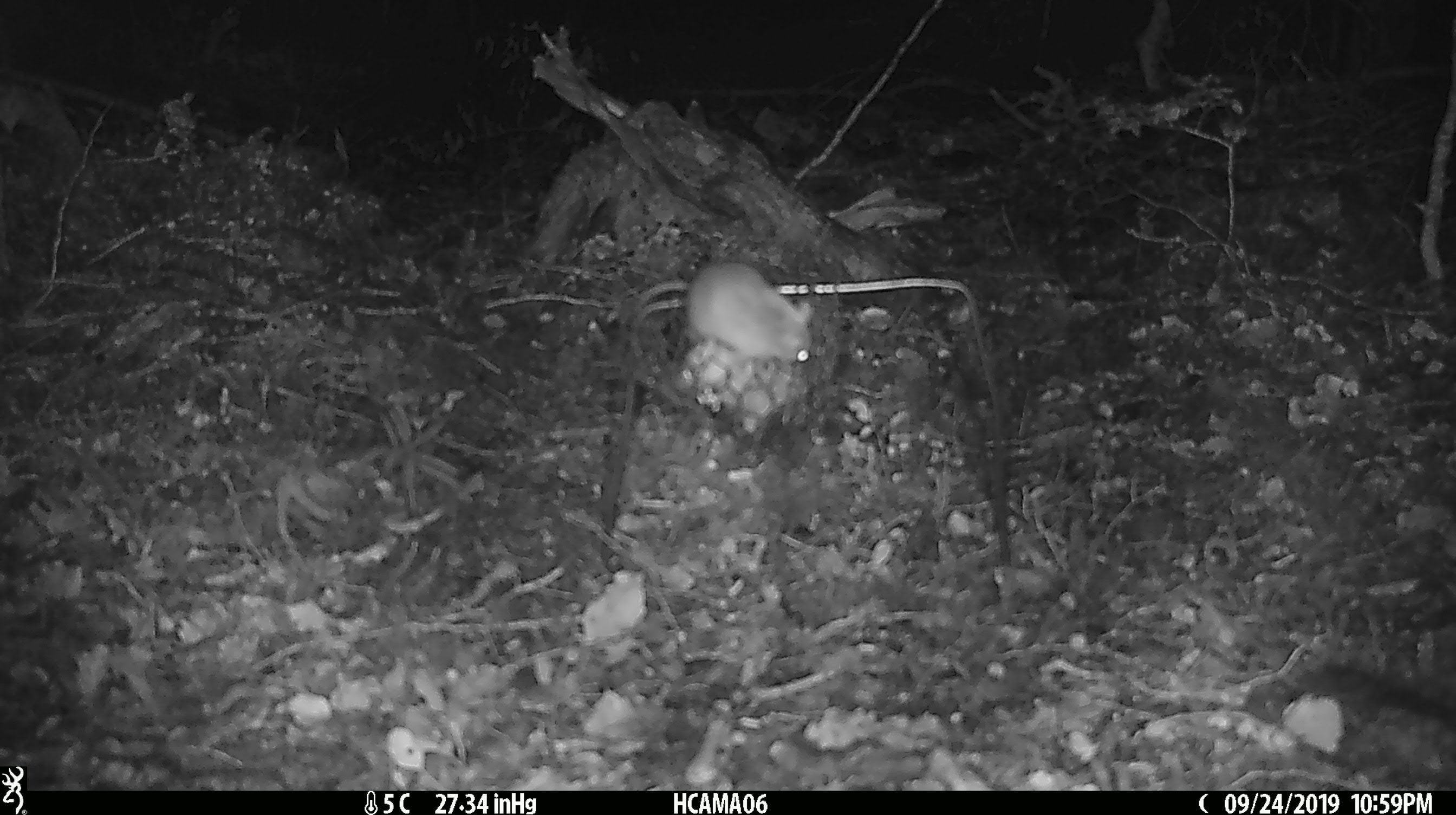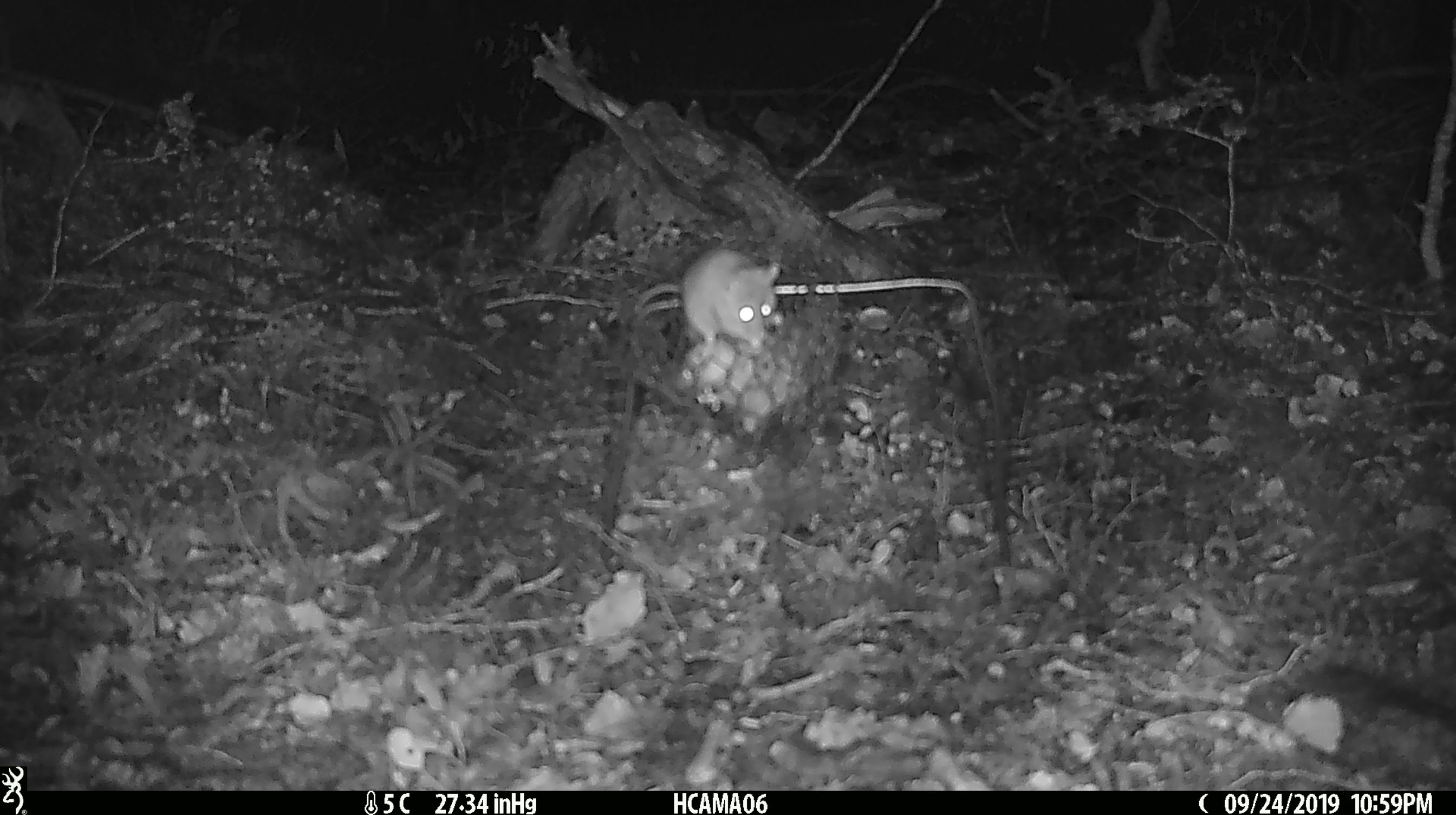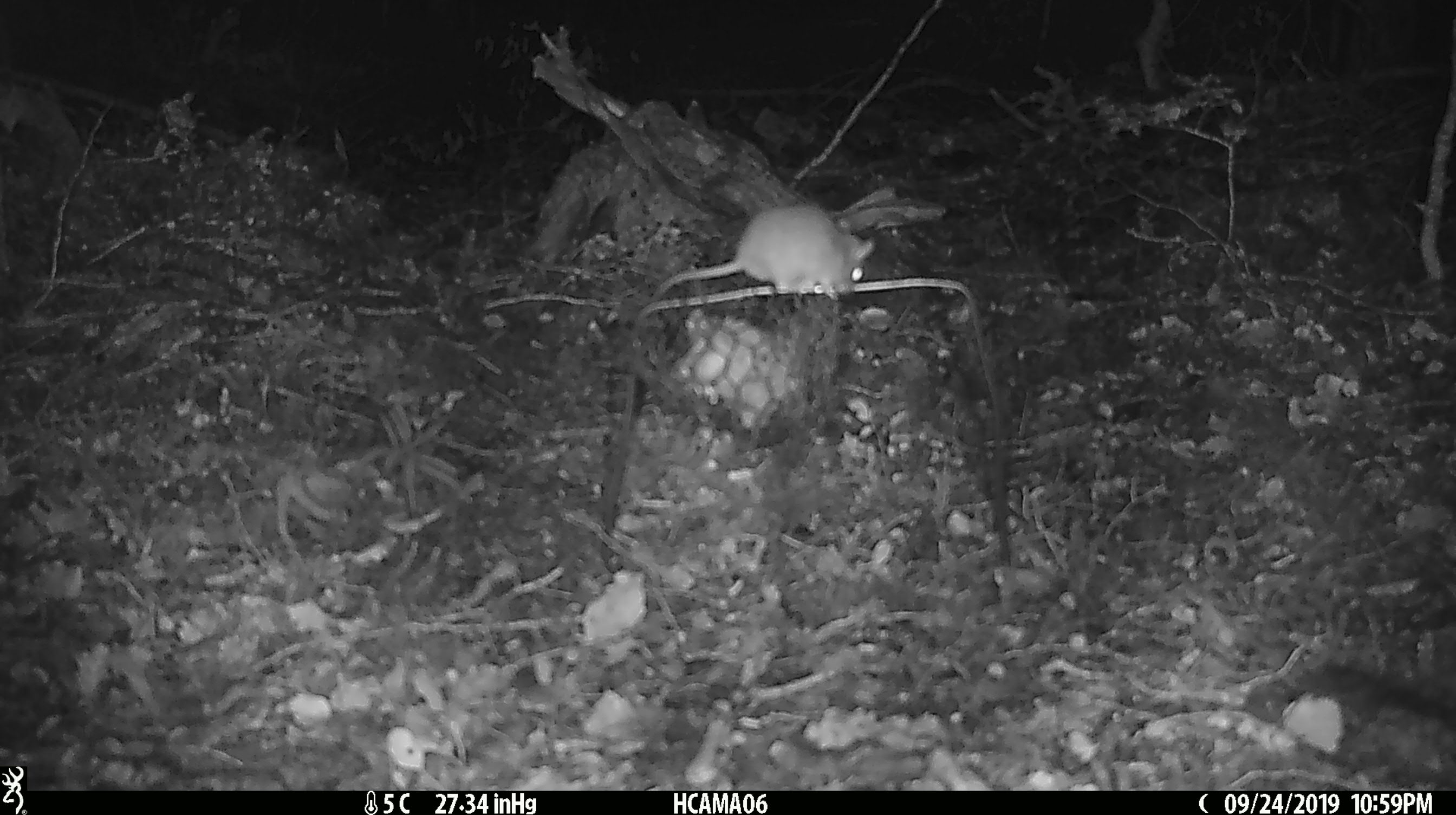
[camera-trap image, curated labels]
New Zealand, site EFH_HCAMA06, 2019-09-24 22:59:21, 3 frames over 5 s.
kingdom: Animalia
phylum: Chordata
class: Mammalia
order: Rodentia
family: Muridae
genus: Mus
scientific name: Mus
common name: mouse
Mouse (Mus).